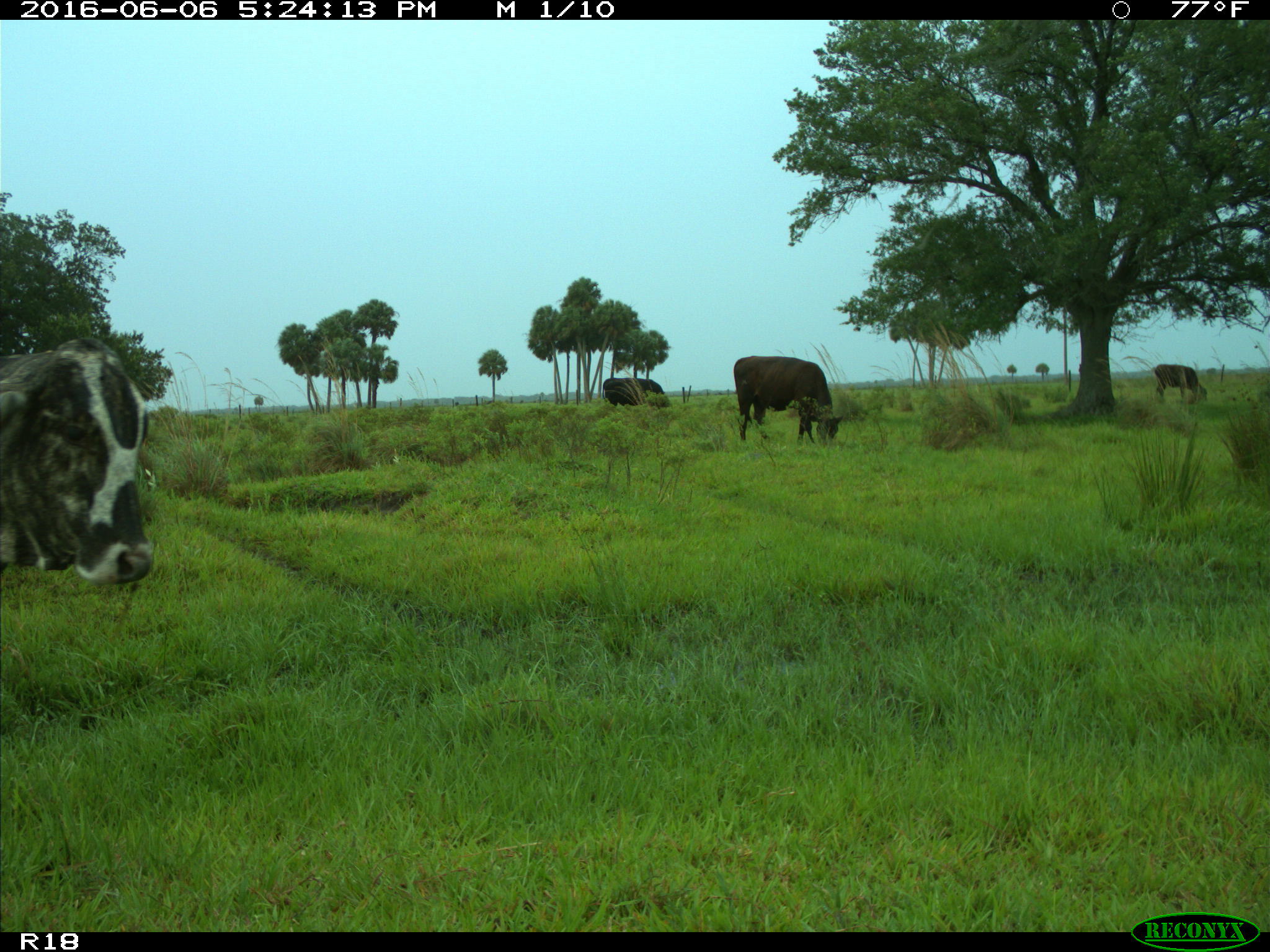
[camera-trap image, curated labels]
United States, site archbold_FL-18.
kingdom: Animalia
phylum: Chordata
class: Mammalia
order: Artiodactyla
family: Bovidae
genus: Bos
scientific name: Bos taurus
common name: domestic cow